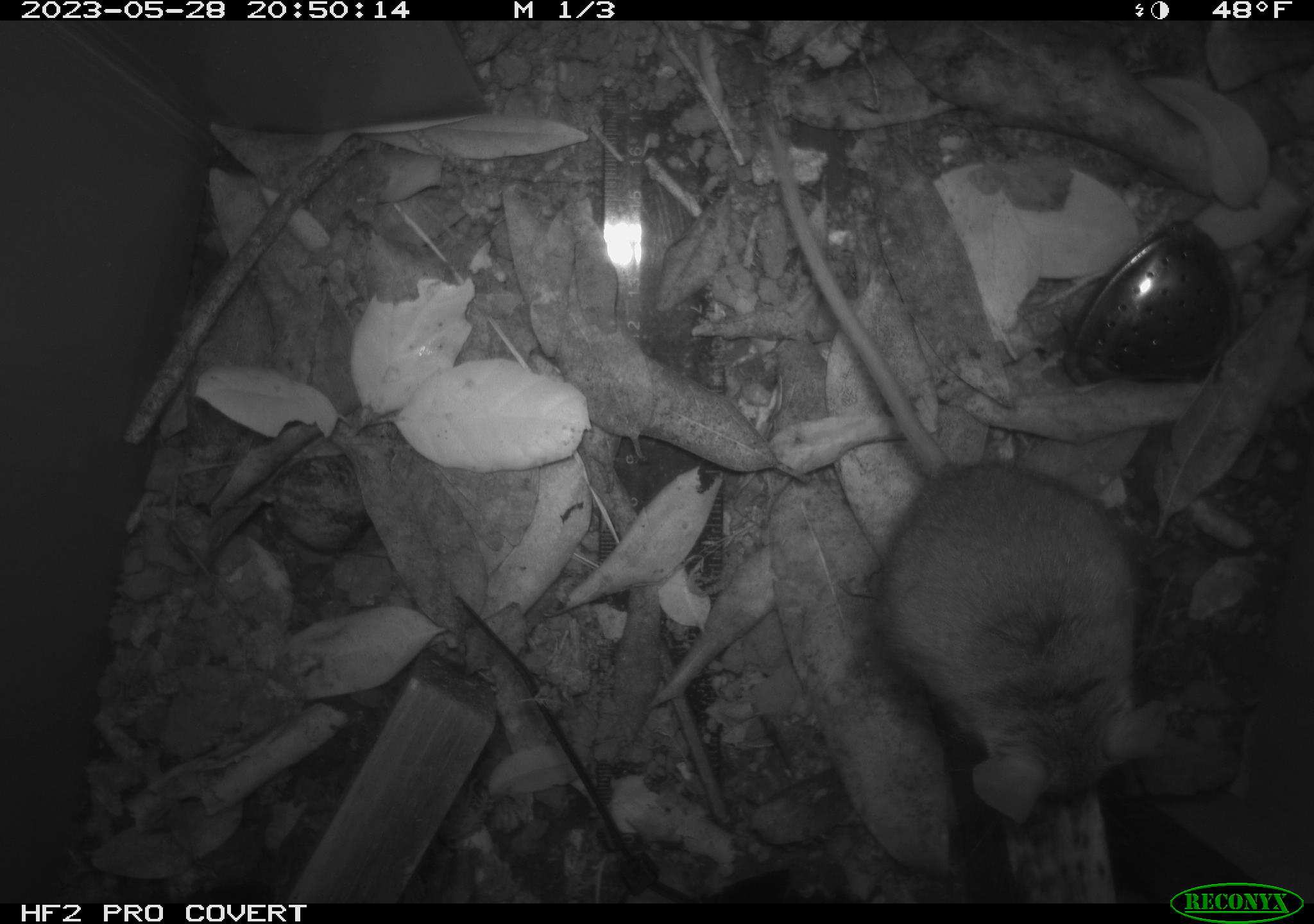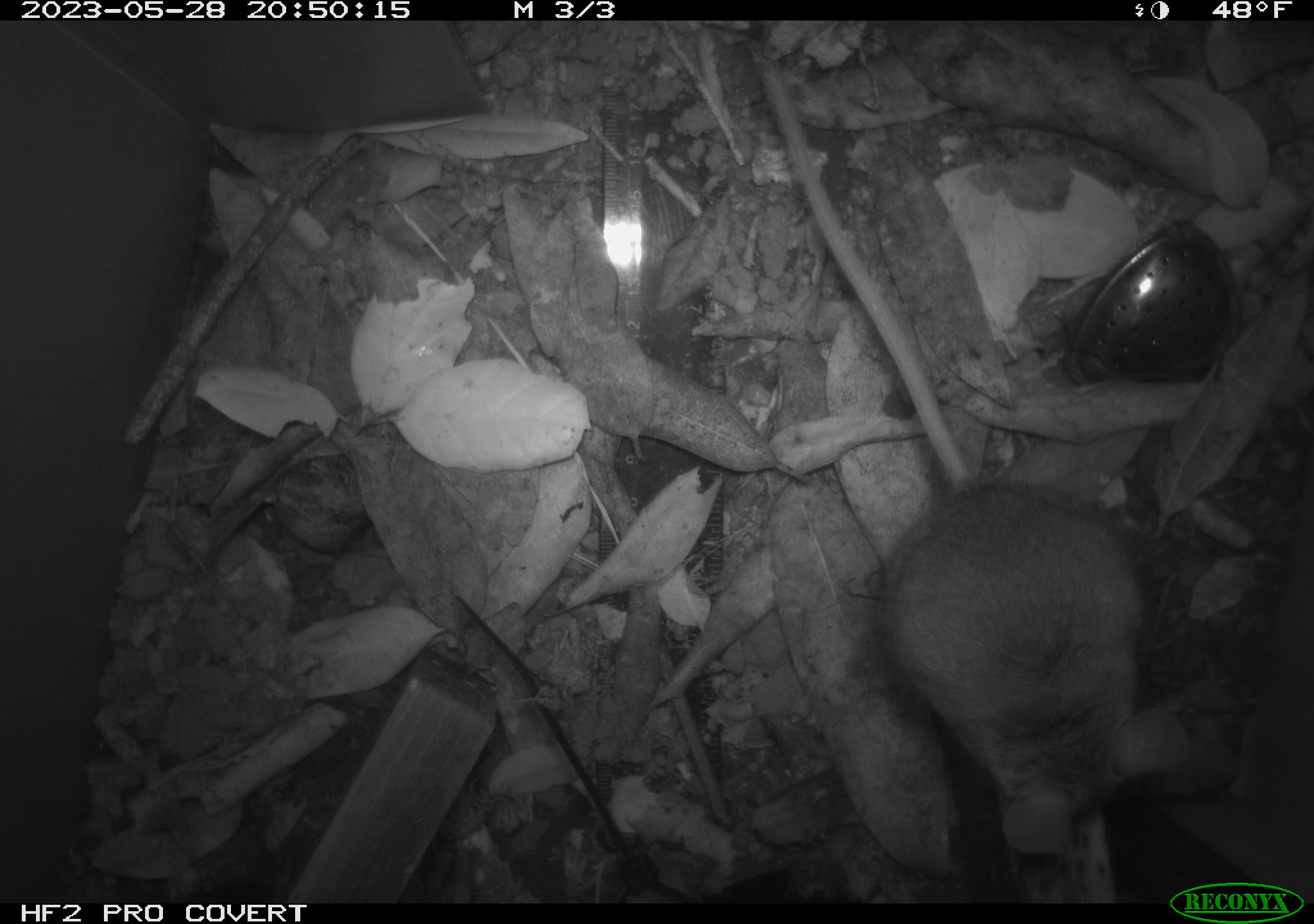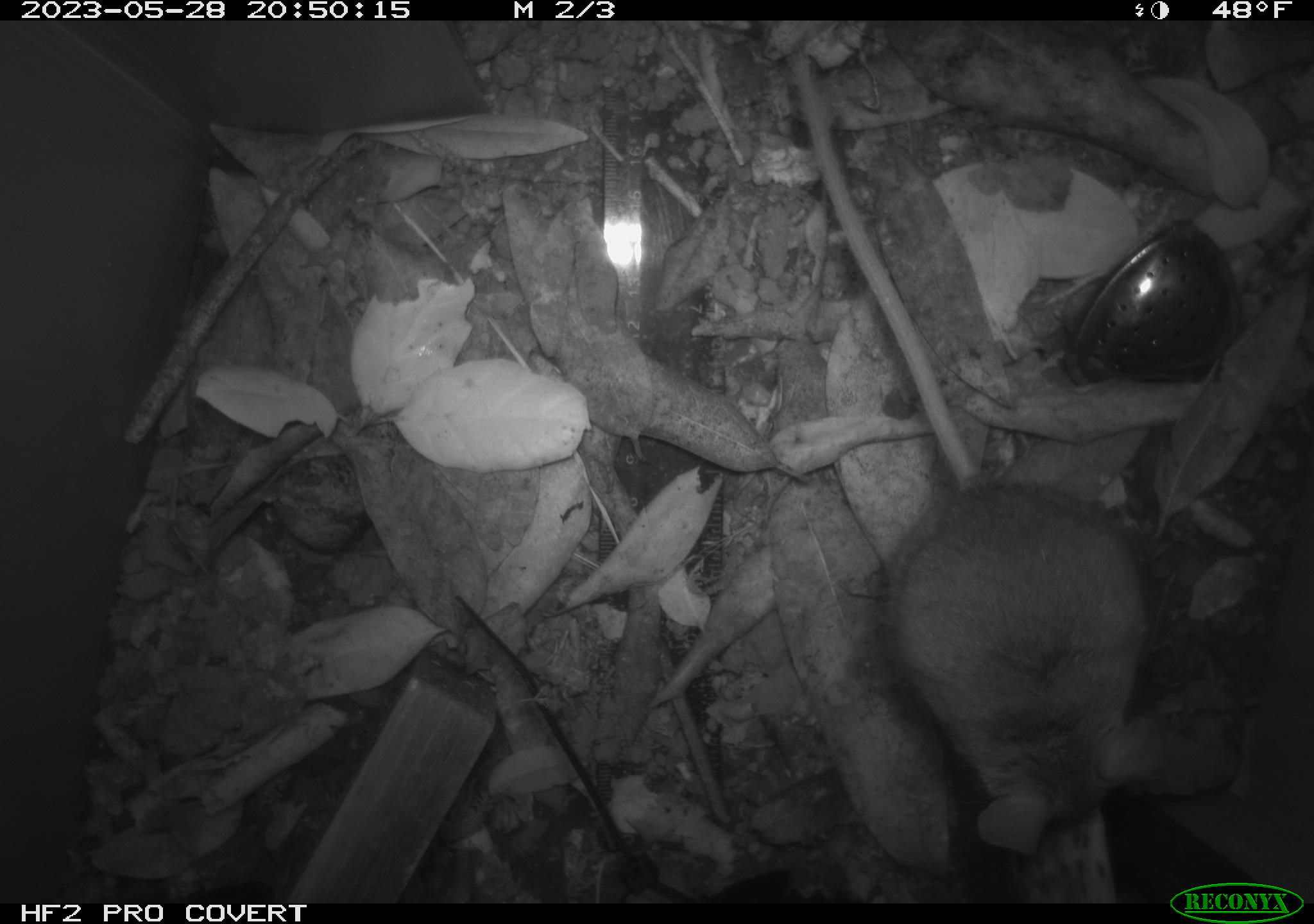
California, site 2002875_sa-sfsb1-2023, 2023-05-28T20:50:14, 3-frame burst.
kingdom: Animalia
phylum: Chordata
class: Mammalia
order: Rodentia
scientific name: Rodentia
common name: mouse species